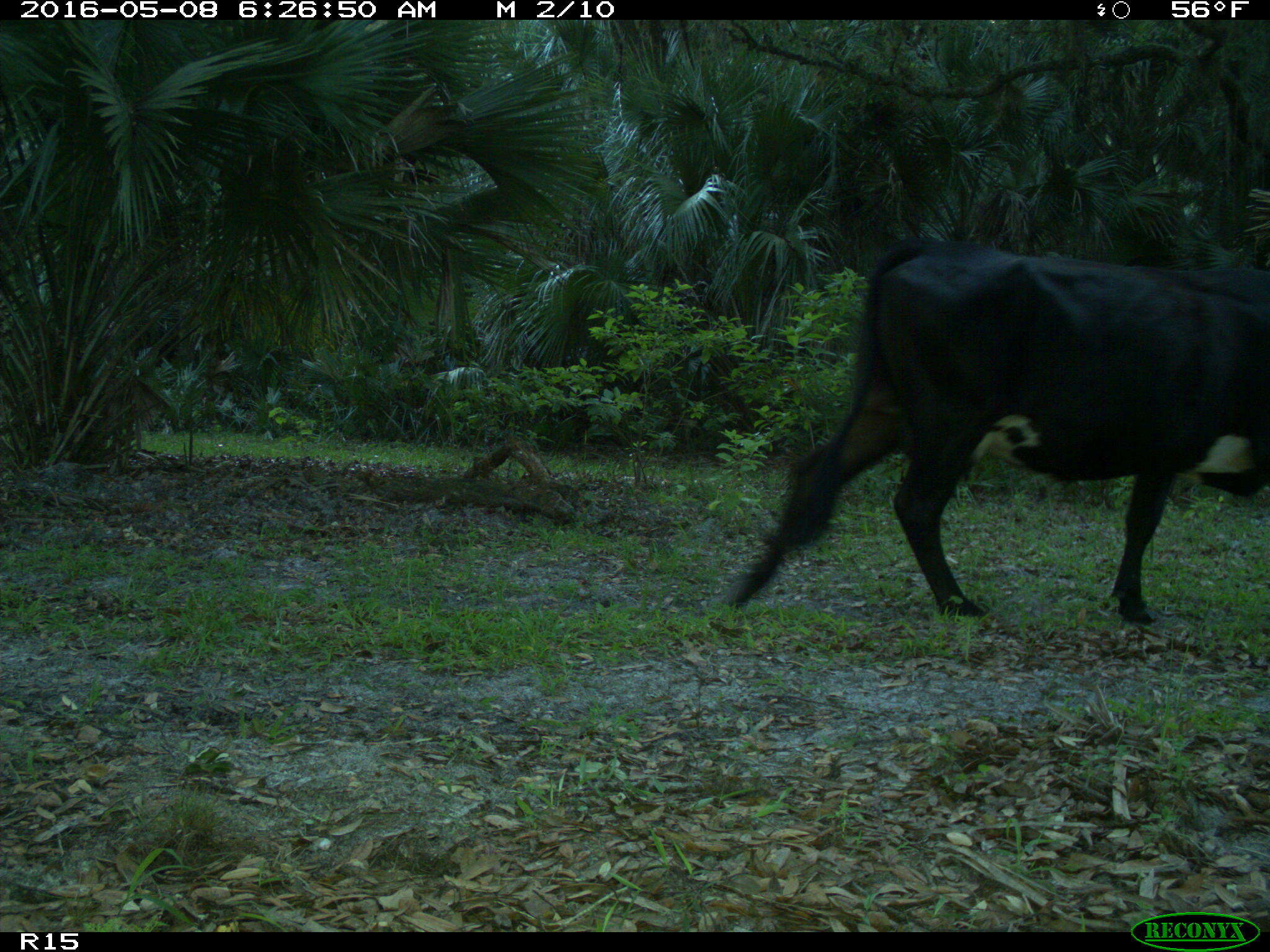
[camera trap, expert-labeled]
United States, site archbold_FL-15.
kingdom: Animalia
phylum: Chordata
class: Mammalia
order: Artiodactyla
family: Bovidae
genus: Bos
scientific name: Bos taurus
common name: domestic cow